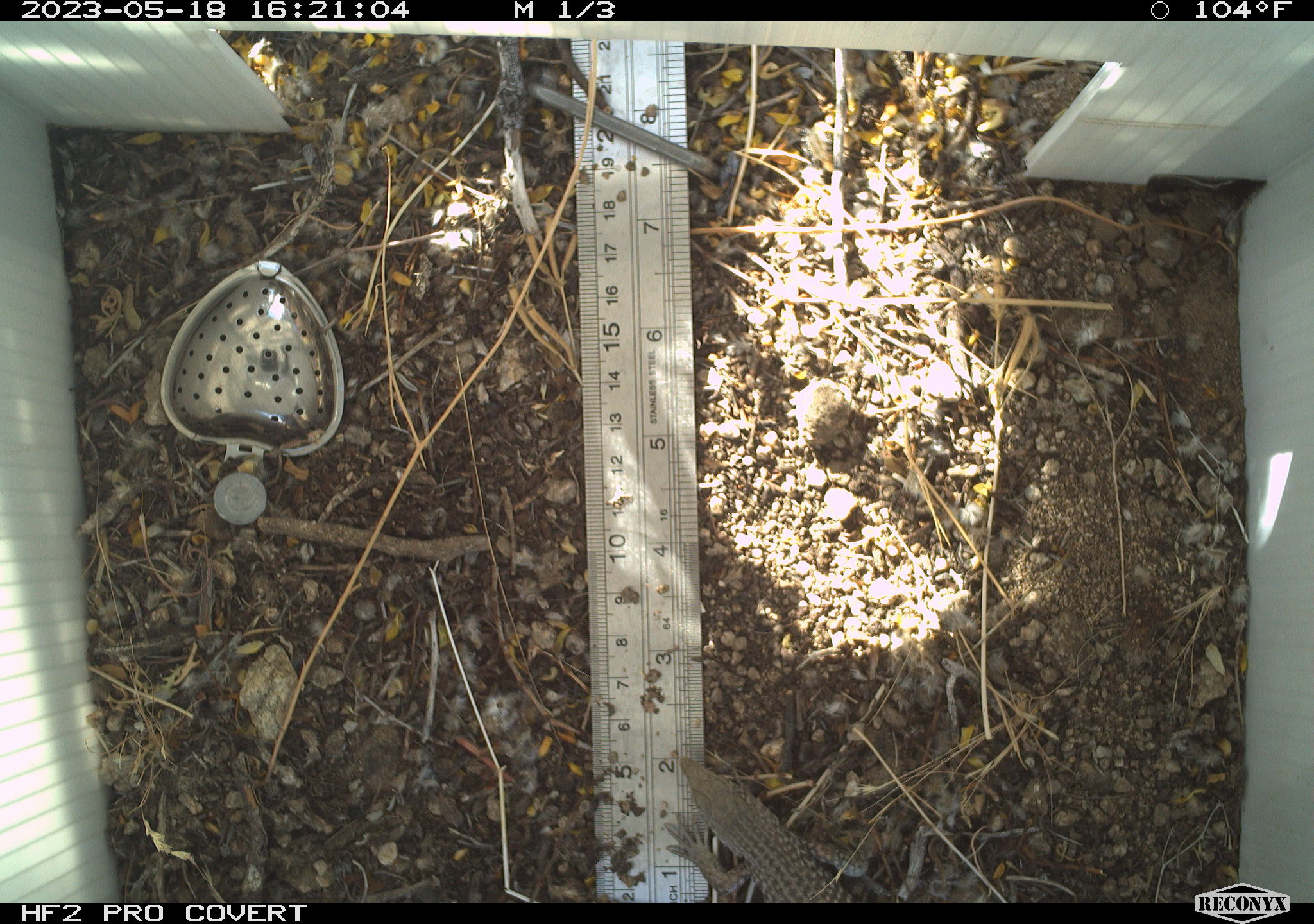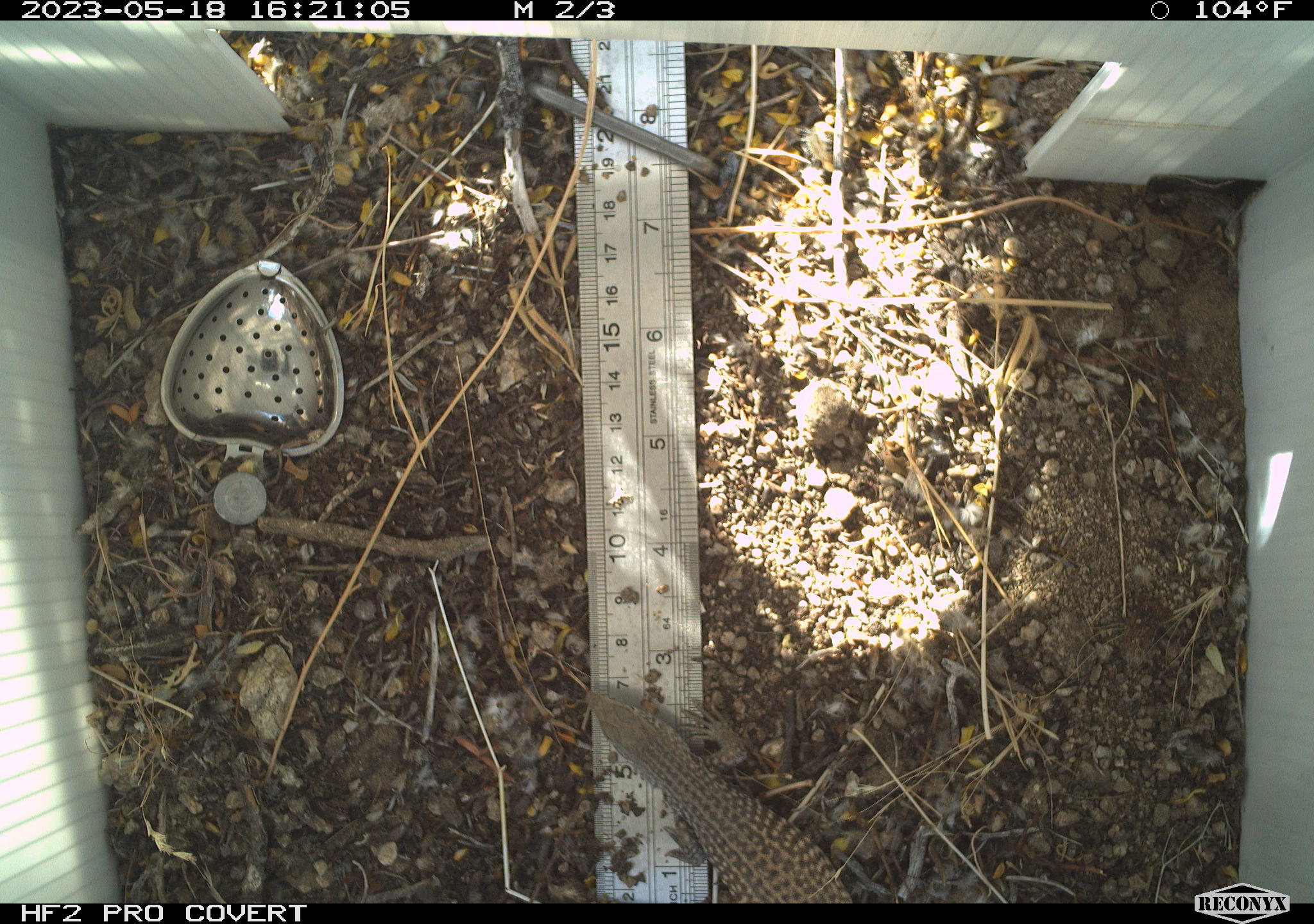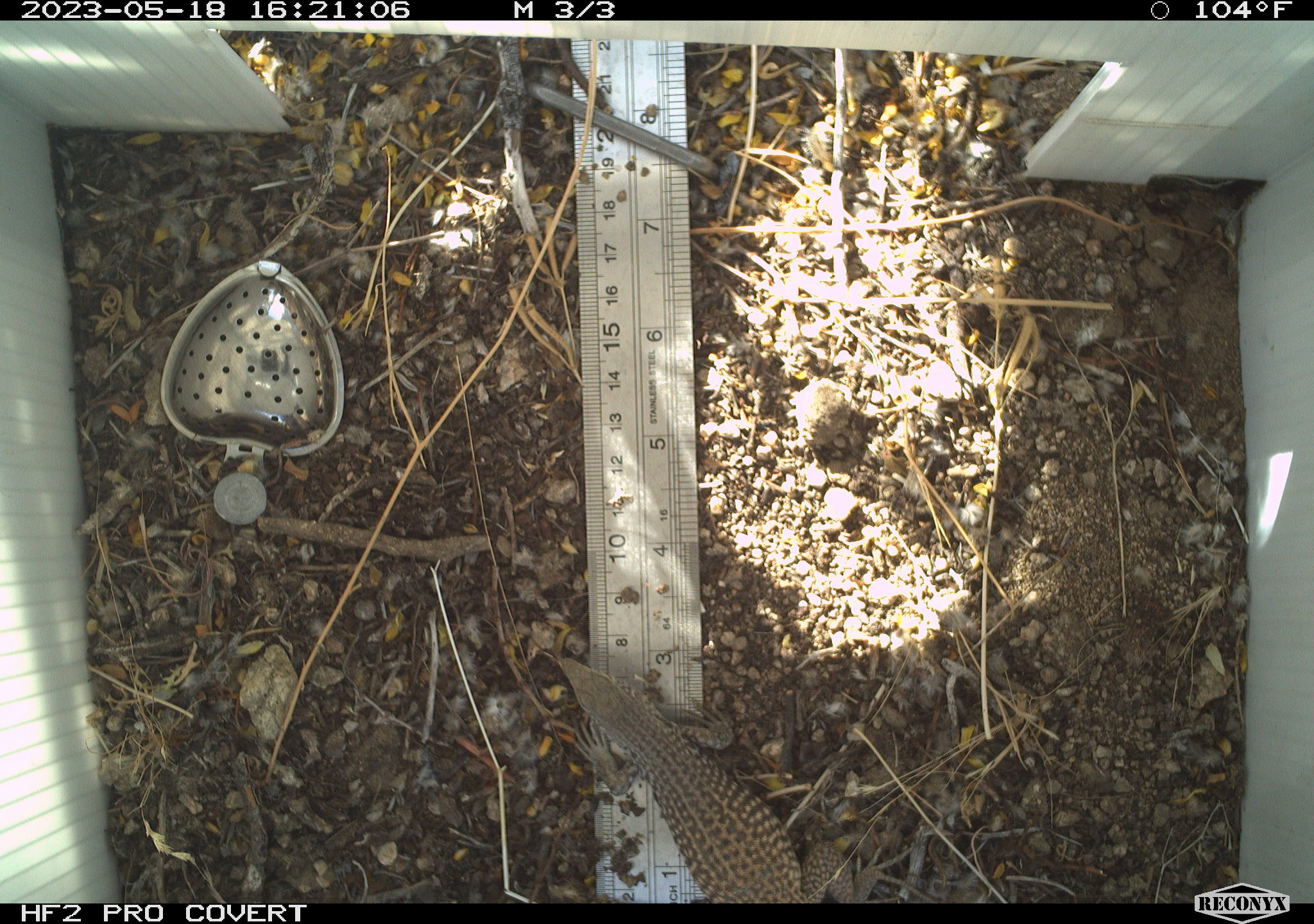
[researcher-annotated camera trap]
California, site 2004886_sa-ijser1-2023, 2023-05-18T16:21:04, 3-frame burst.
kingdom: Animalia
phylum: Chordata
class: Reptilia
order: Squamata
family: Teiidae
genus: Aspidoscelis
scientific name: Aspidoscelis tigris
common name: western whiptail